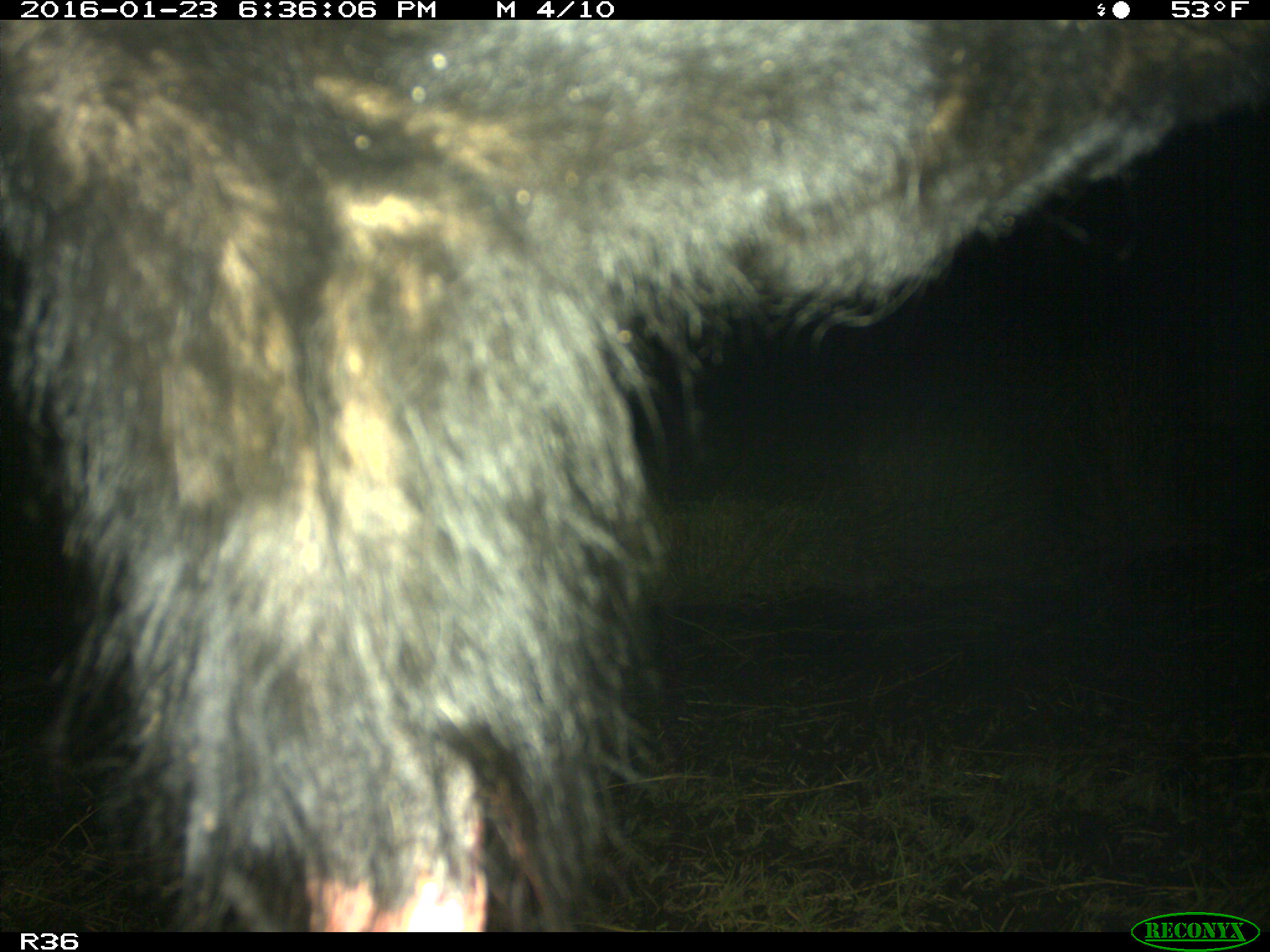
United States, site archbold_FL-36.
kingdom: Animalia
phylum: Chordata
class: Mammalia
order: Artiodactyla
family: Bovidae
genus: Bos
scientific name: Bos taurus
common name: domestic cow